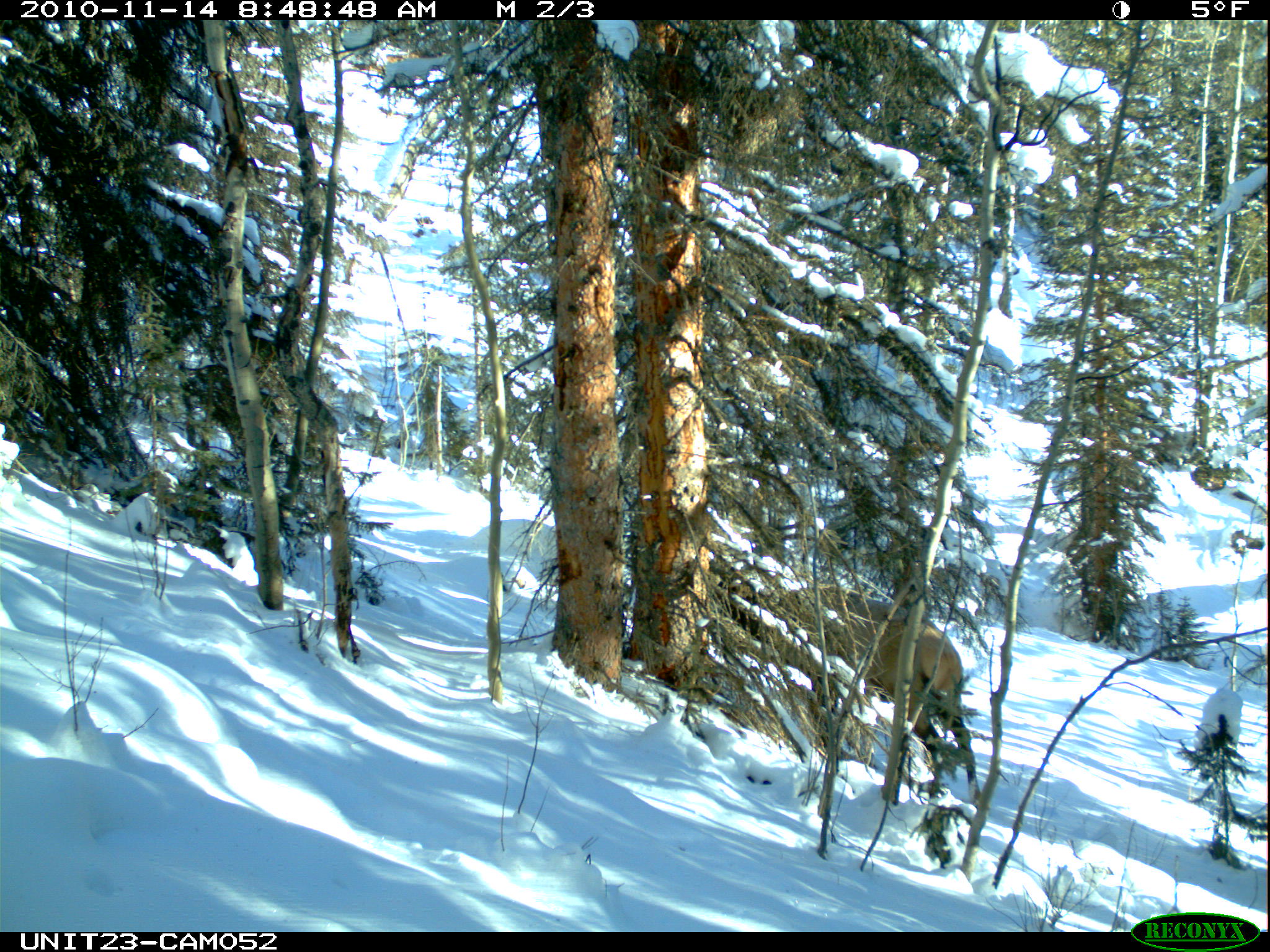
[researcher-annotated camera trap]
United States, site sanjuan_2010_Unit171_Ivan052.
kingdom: Animalia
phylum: Chordata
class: Mammalia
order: Artiodactyla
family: Cervidae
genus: Cervus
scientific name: Cervus elaphus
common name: red deer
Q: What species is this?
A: Cervus elaphus (red deer).